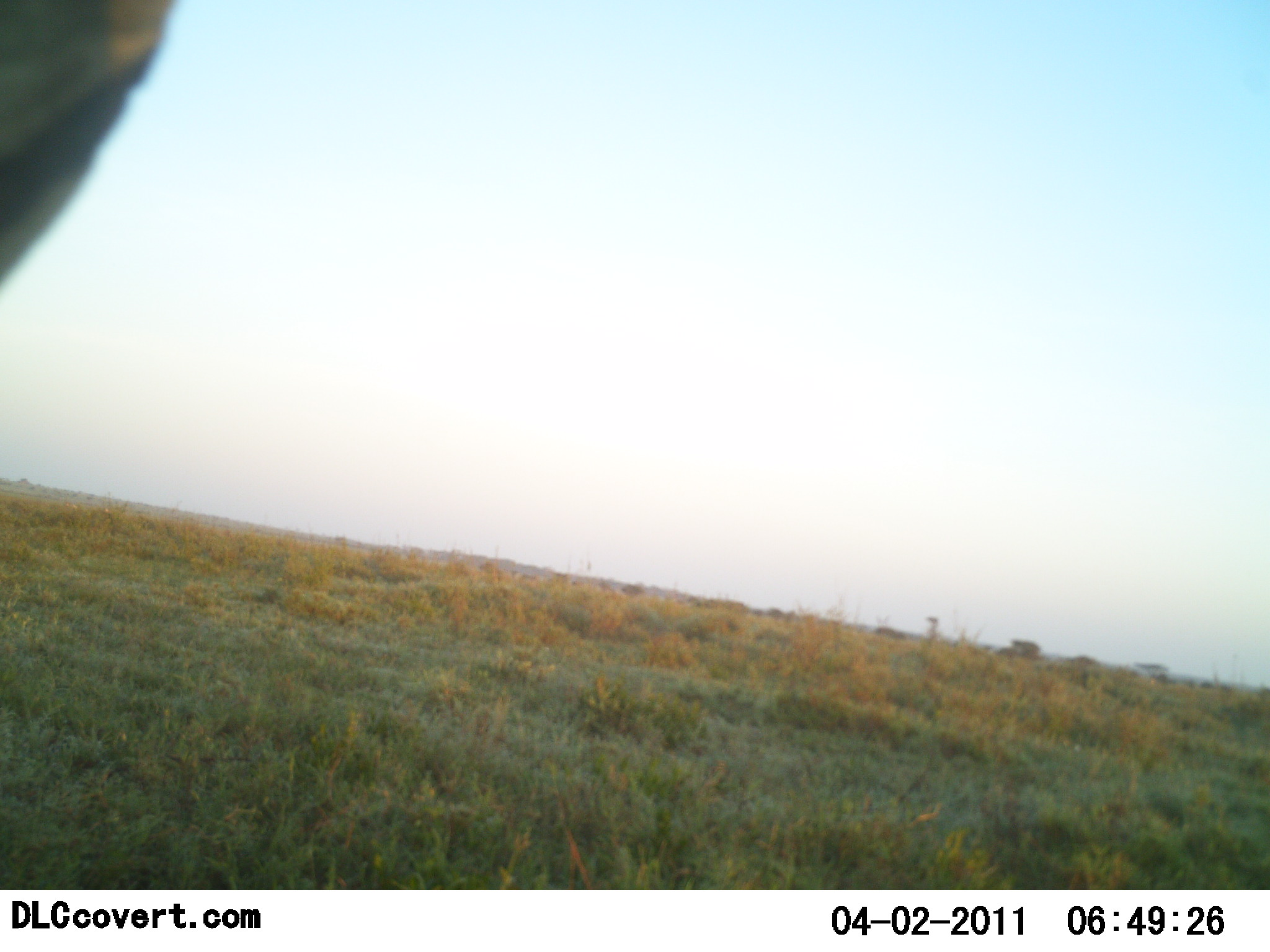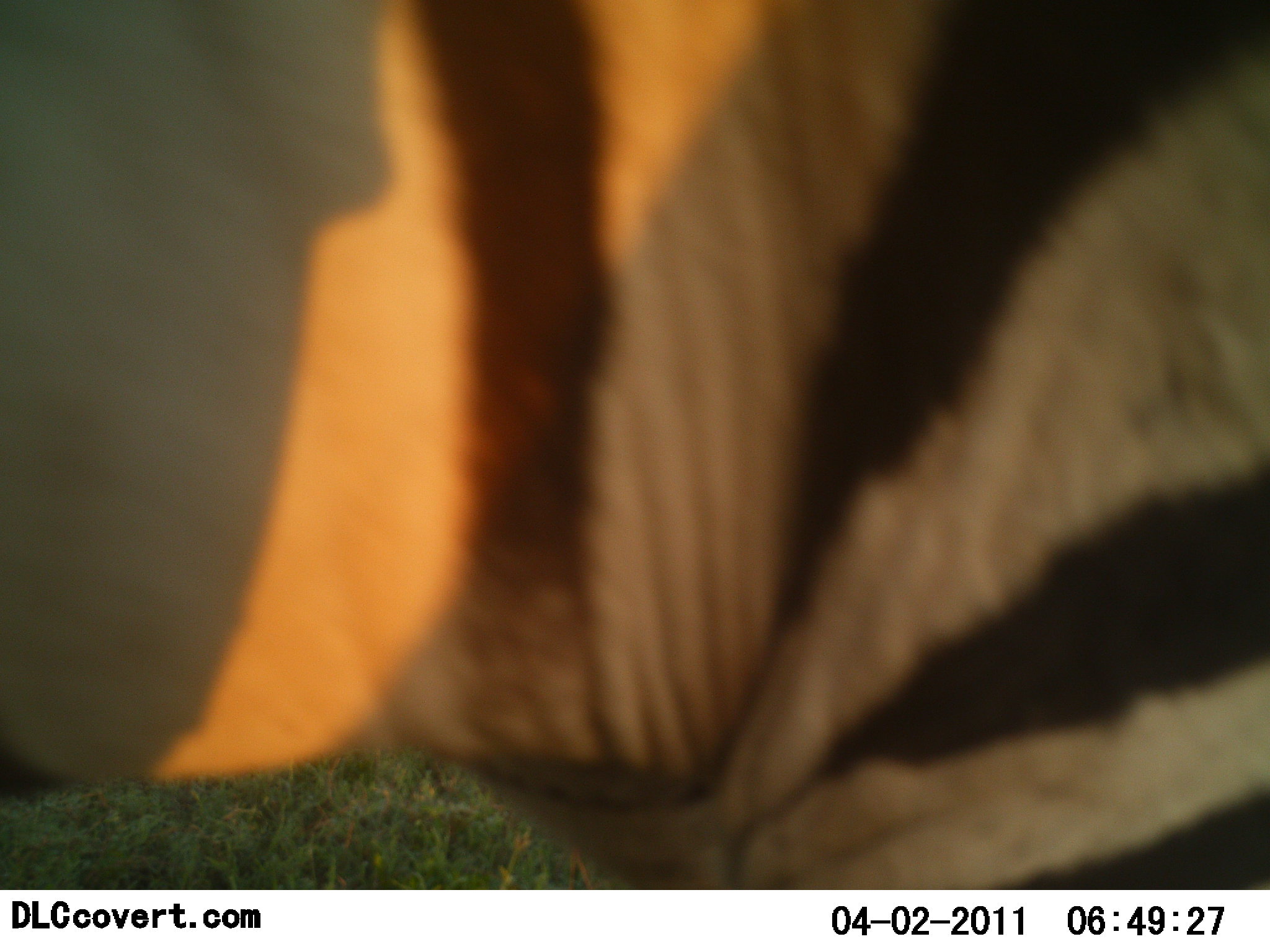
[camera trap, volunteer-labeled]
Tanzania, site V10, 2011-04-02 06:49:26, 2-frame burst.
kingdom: Animalia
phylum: Chordata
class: Mammalia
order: Perissodactyla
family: Equidae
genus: Equus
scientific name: Equus quagga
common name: plains zebra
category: zebra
Zebra (plains zebra) (Equus quagga), count 1. Behavior (volunteer vote fractions): standing 9%, resting 0%, moving 91%, interacting 0%. Young present (vote fraction): 0%. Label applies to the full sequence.